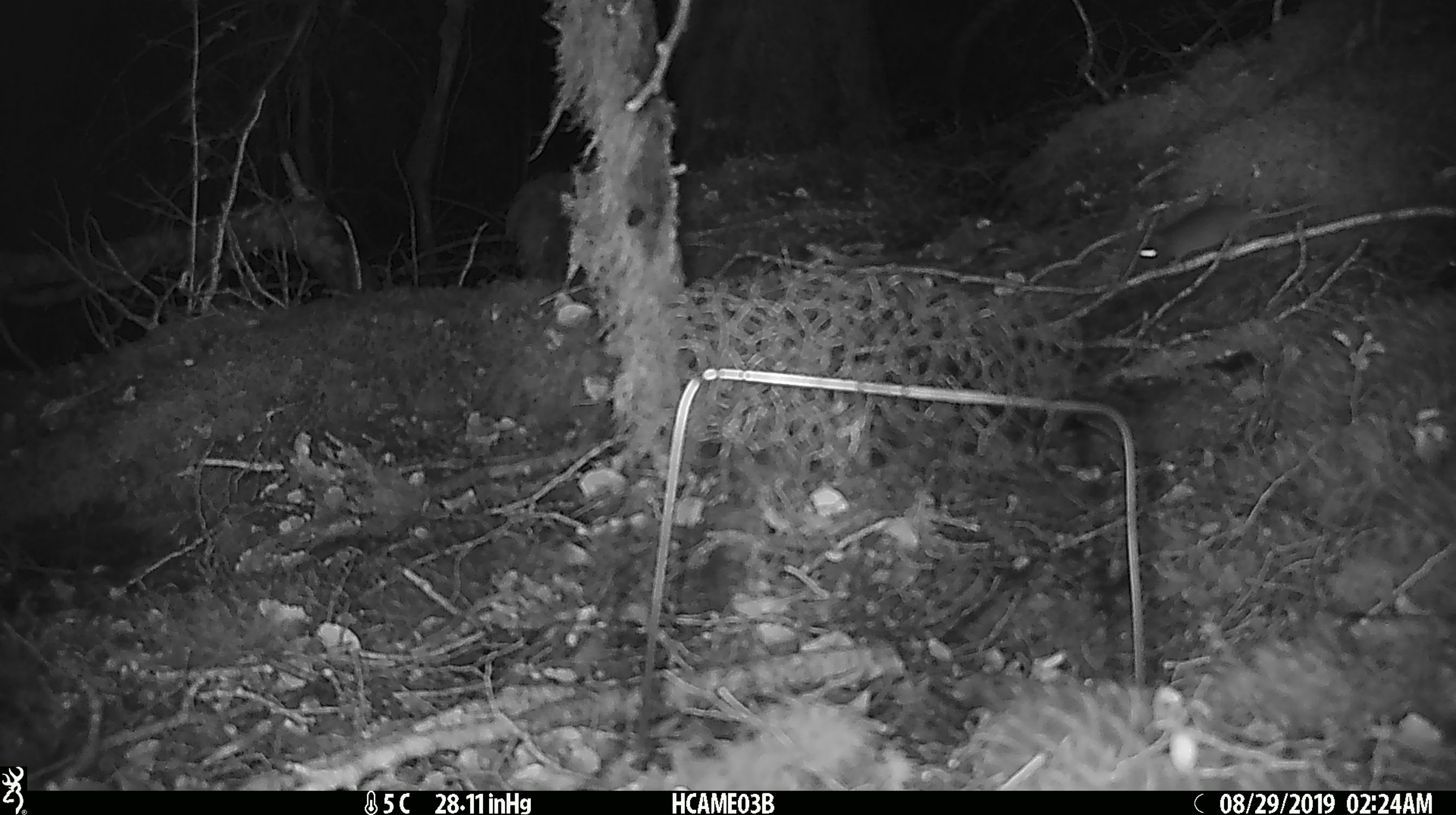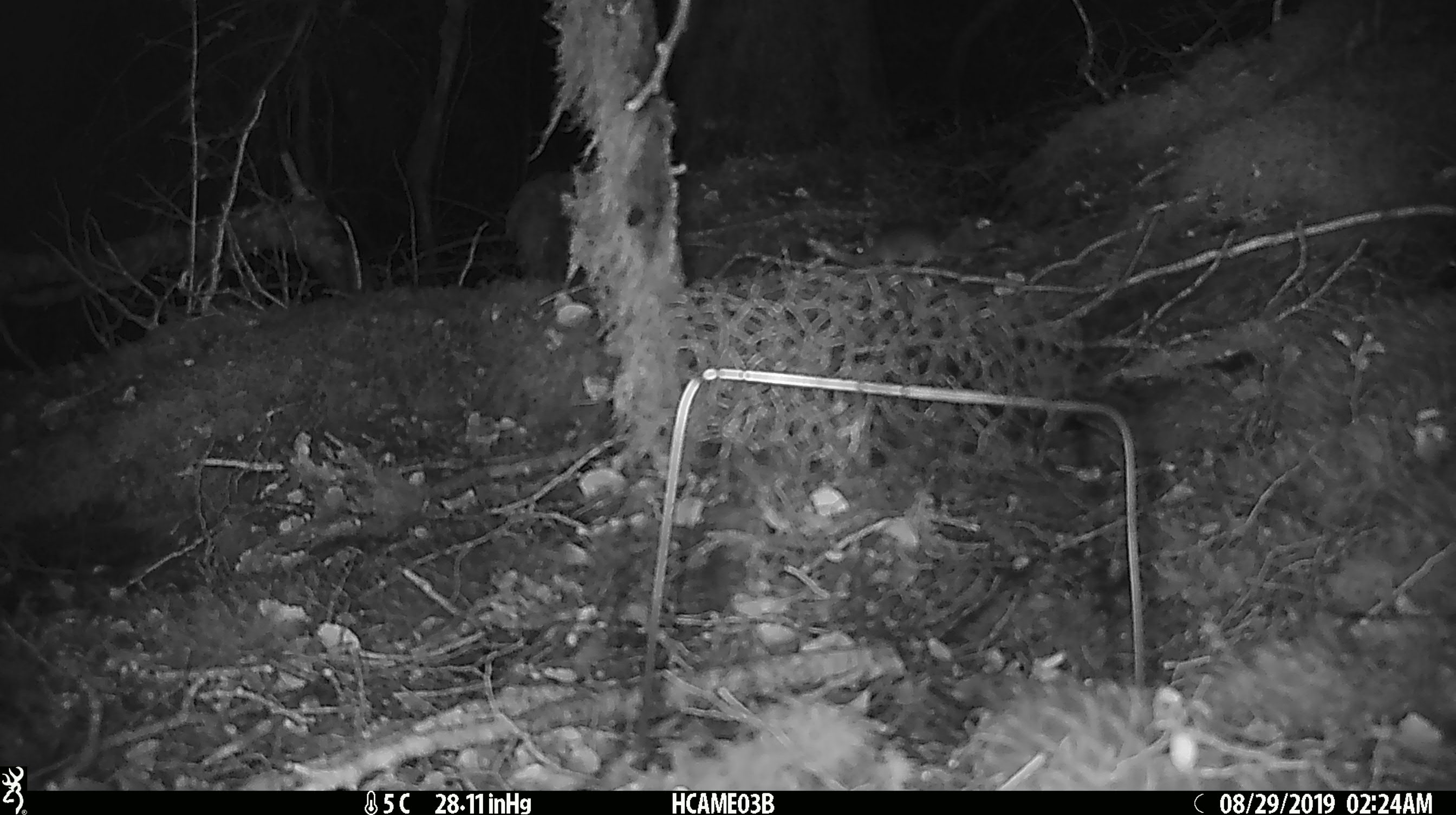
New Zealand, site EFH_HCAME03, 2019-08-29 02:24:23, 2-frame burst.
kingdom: Animalia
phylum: Chordata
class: Mammalia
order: Rodentia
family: Muridae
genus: Mus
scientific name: Mus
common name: mouse